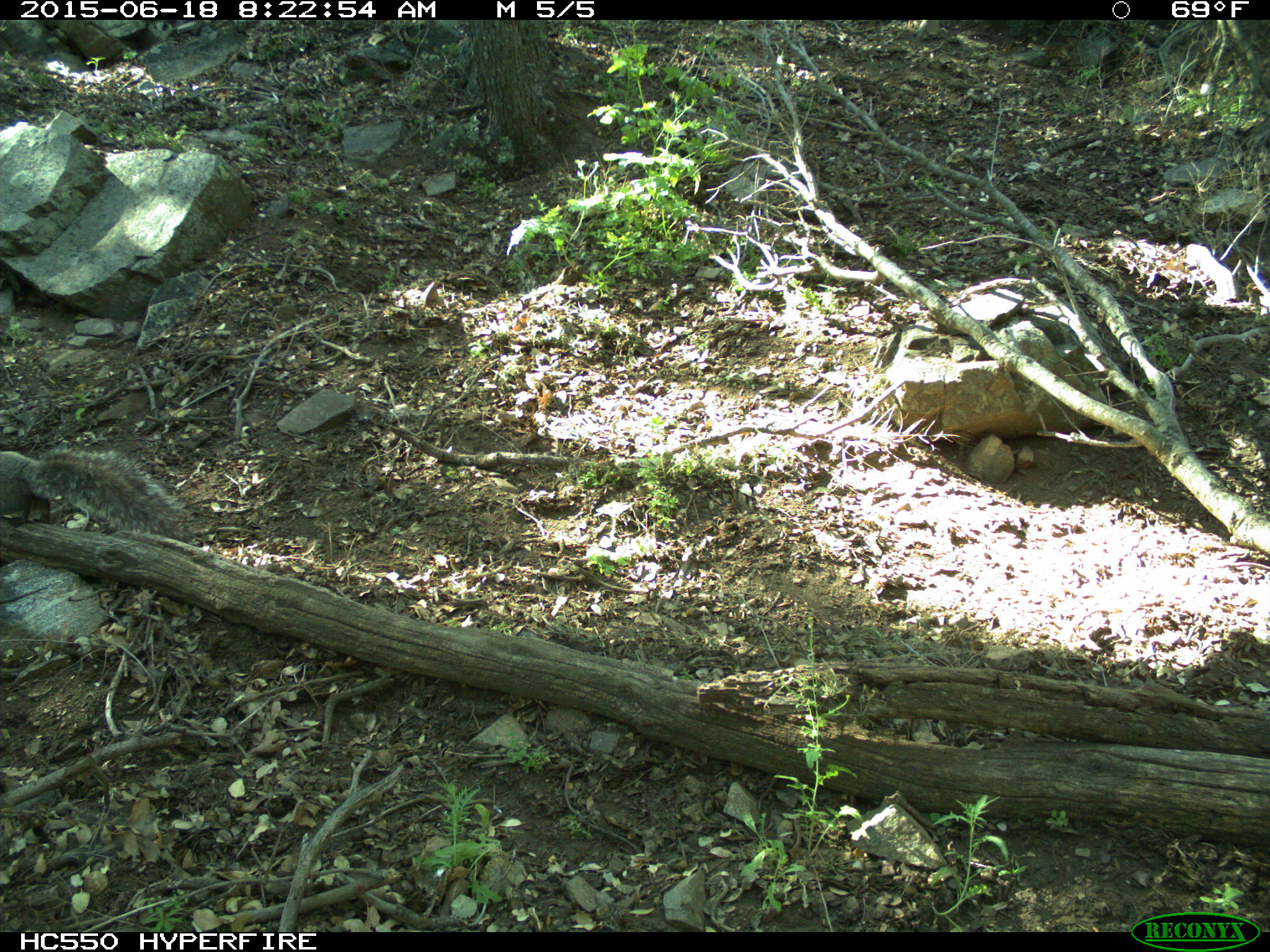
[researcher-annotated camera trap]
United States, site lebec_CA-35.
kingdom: Animalia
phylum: Chordata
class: Mammalia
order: Rodentia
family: Sciuridae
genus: Sciurus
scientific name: Sciurus carolinensis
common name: eastern gray squirrel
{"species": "Sciurus carolinensis (eastern gray squirrel)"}